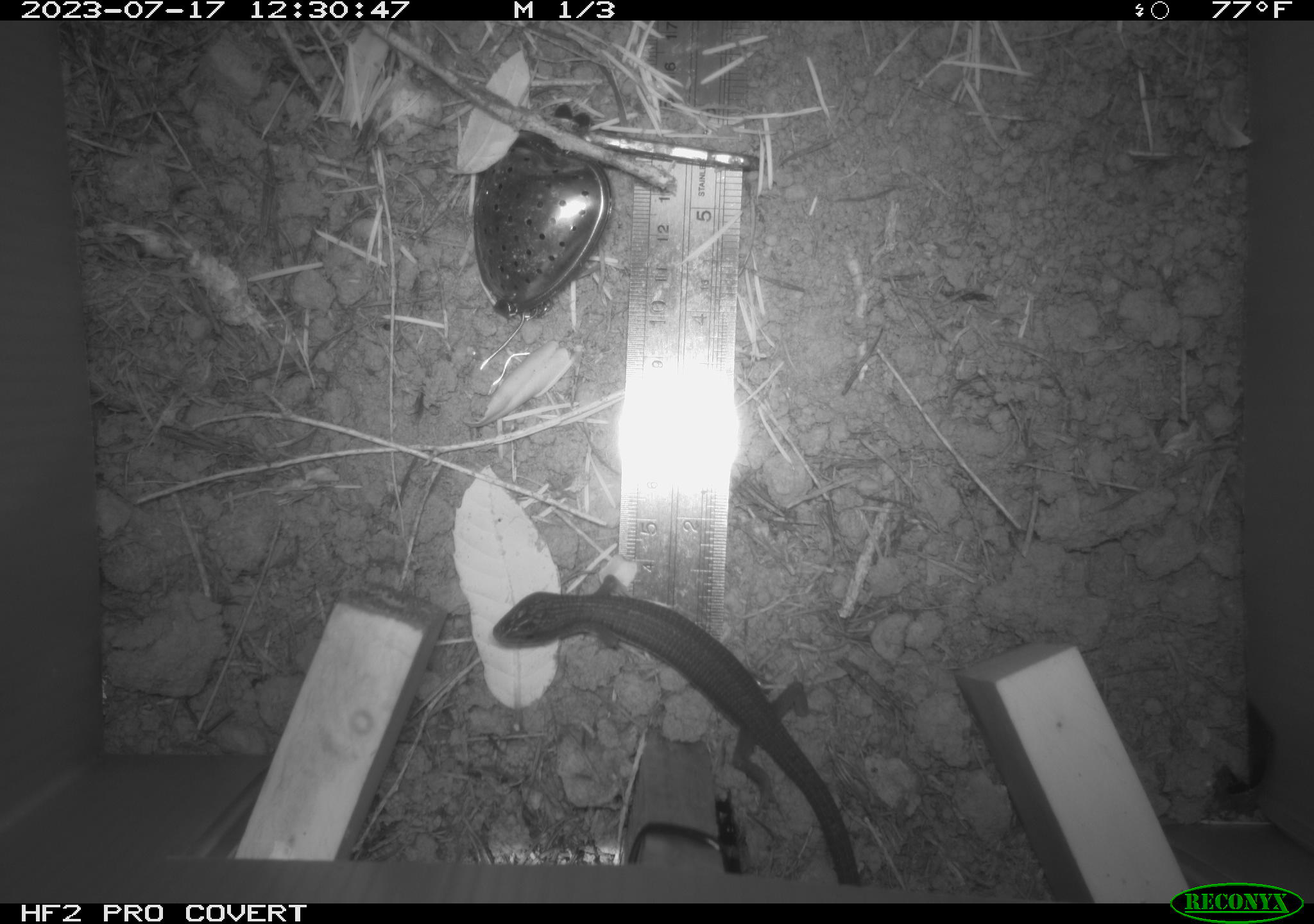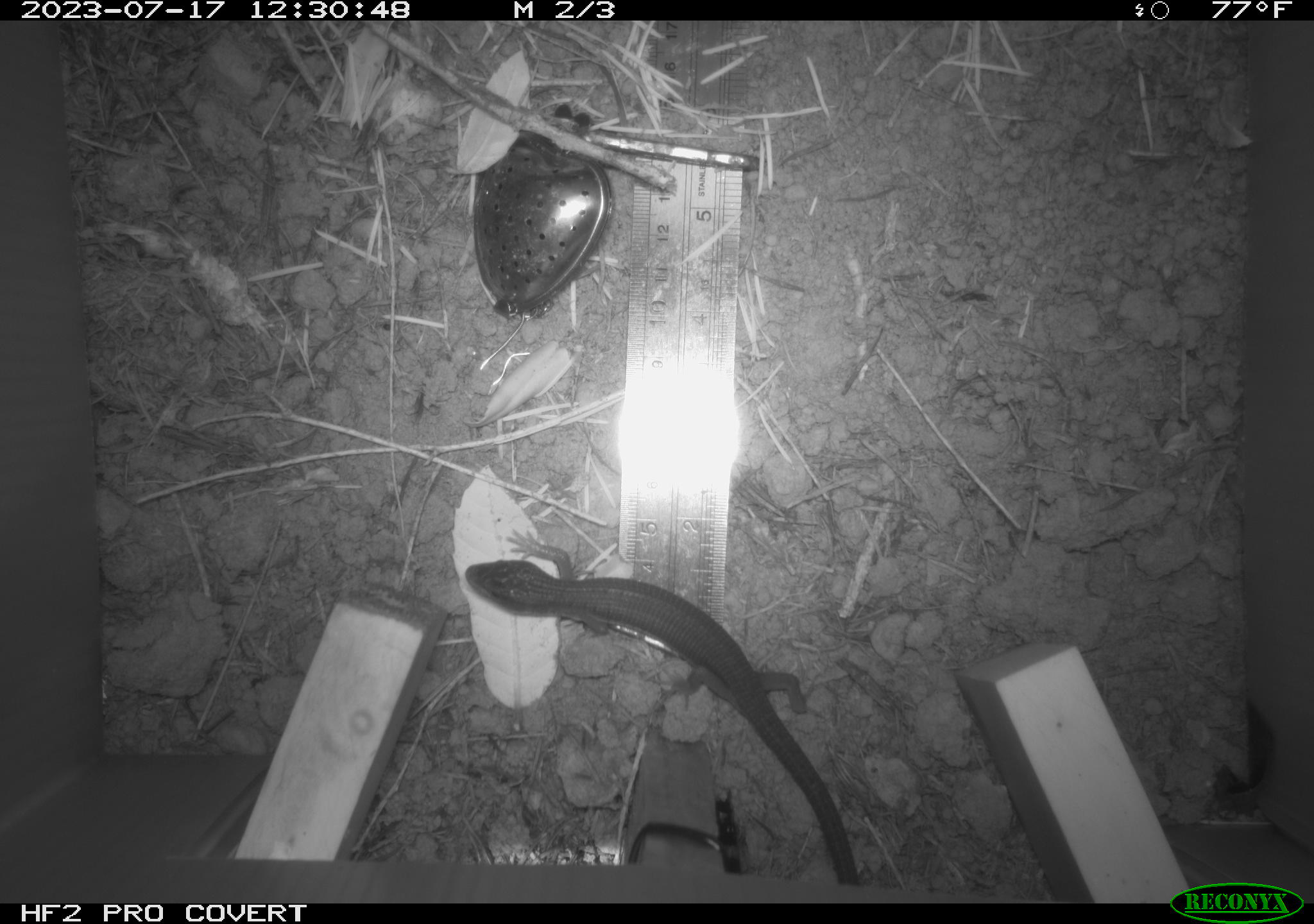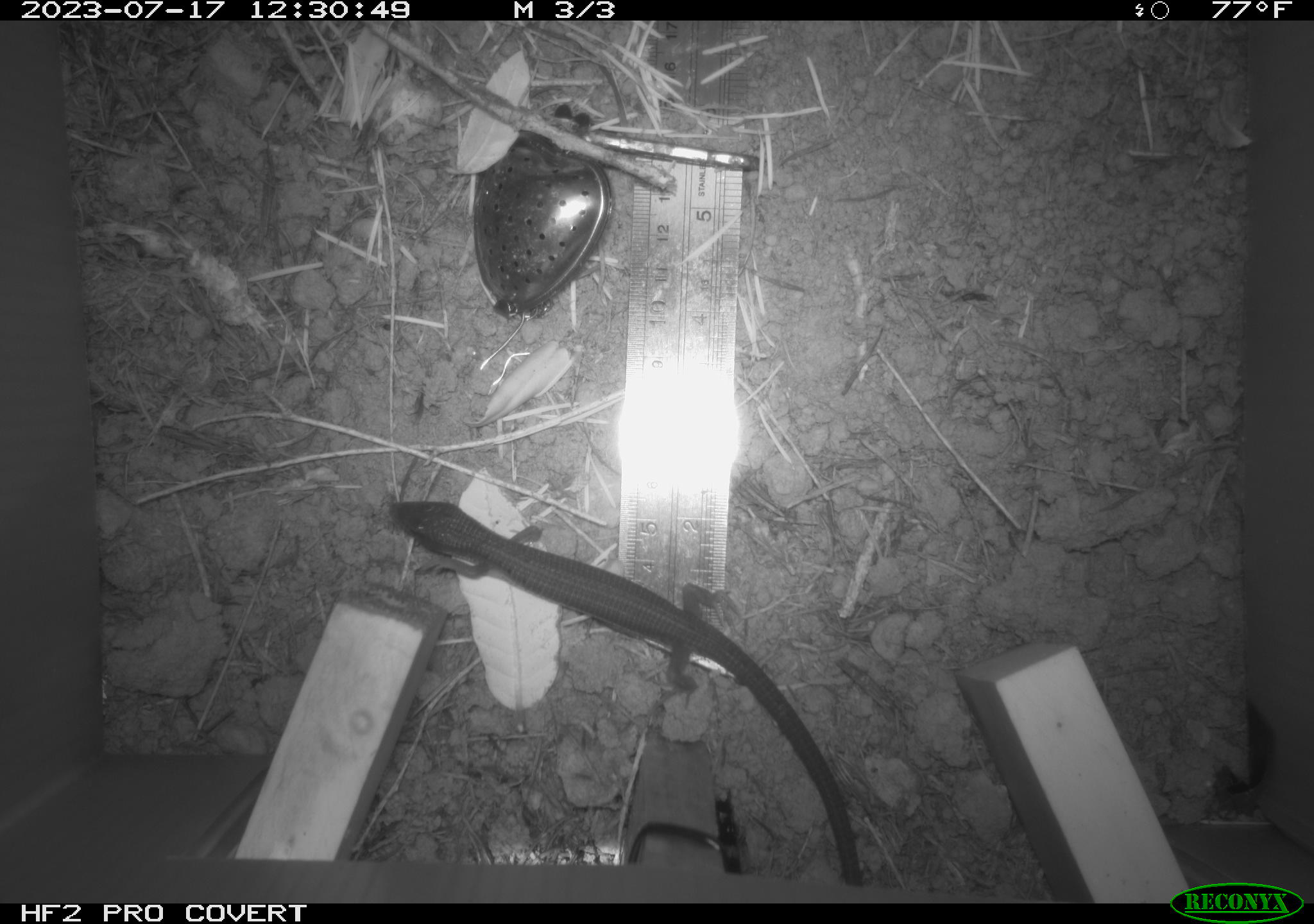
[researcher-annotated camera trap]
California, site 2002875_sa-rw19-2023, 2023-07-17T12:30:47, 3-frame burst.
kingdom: Animalia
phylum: Chordata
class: Reptilia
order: Squamata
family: Anguidae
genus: Elgaria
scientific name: Elgaria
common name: alligator lizards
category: elgaria species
Elgaria species (alligator lizards) (Elgaria).